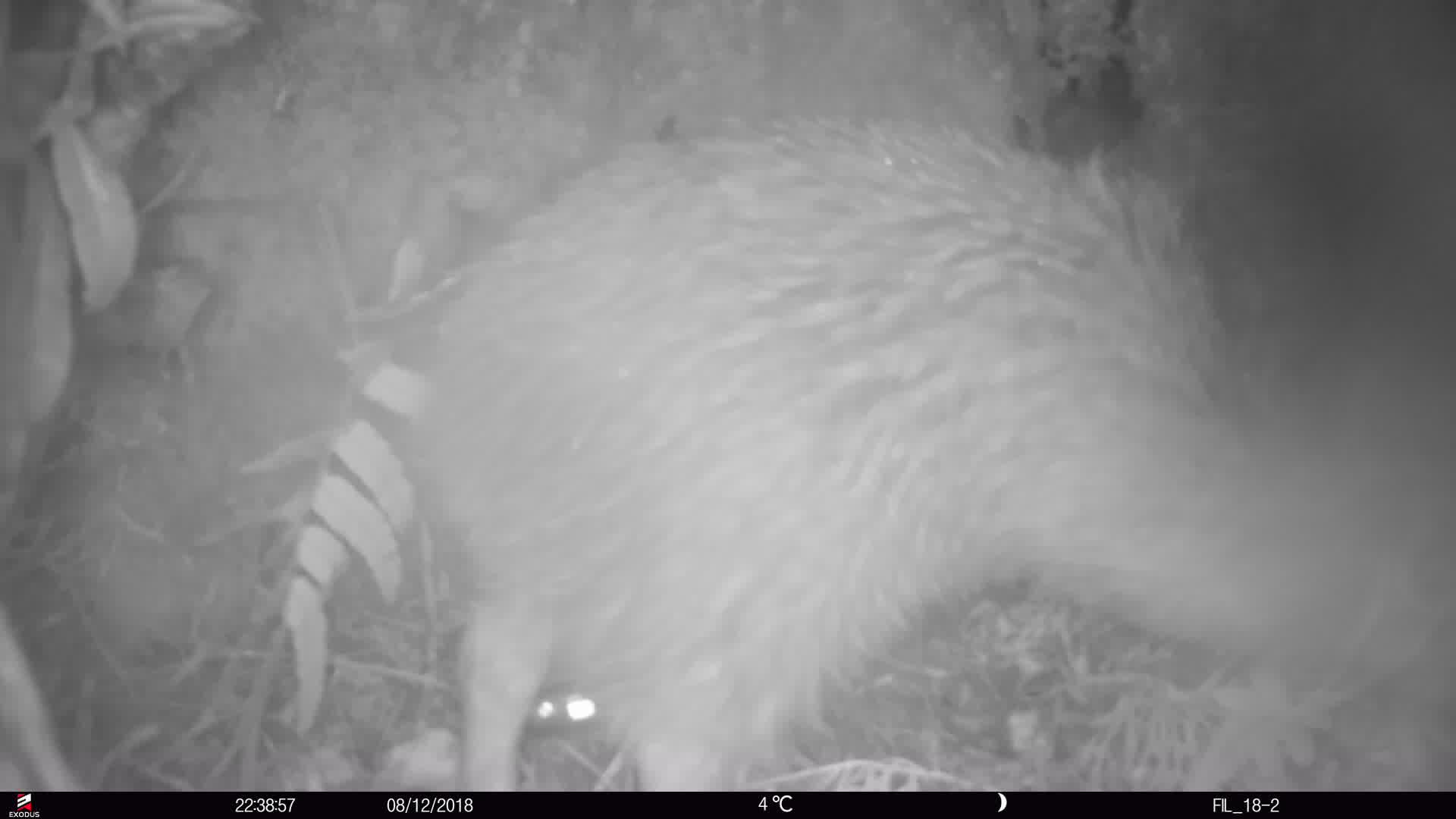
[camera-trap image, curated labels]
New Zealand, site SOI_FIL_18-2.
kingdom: Animalia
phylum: Chordata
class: Aves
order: Apterygiformes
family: Apterygidae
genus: Apteryx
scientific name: Apteryx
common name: kiwi